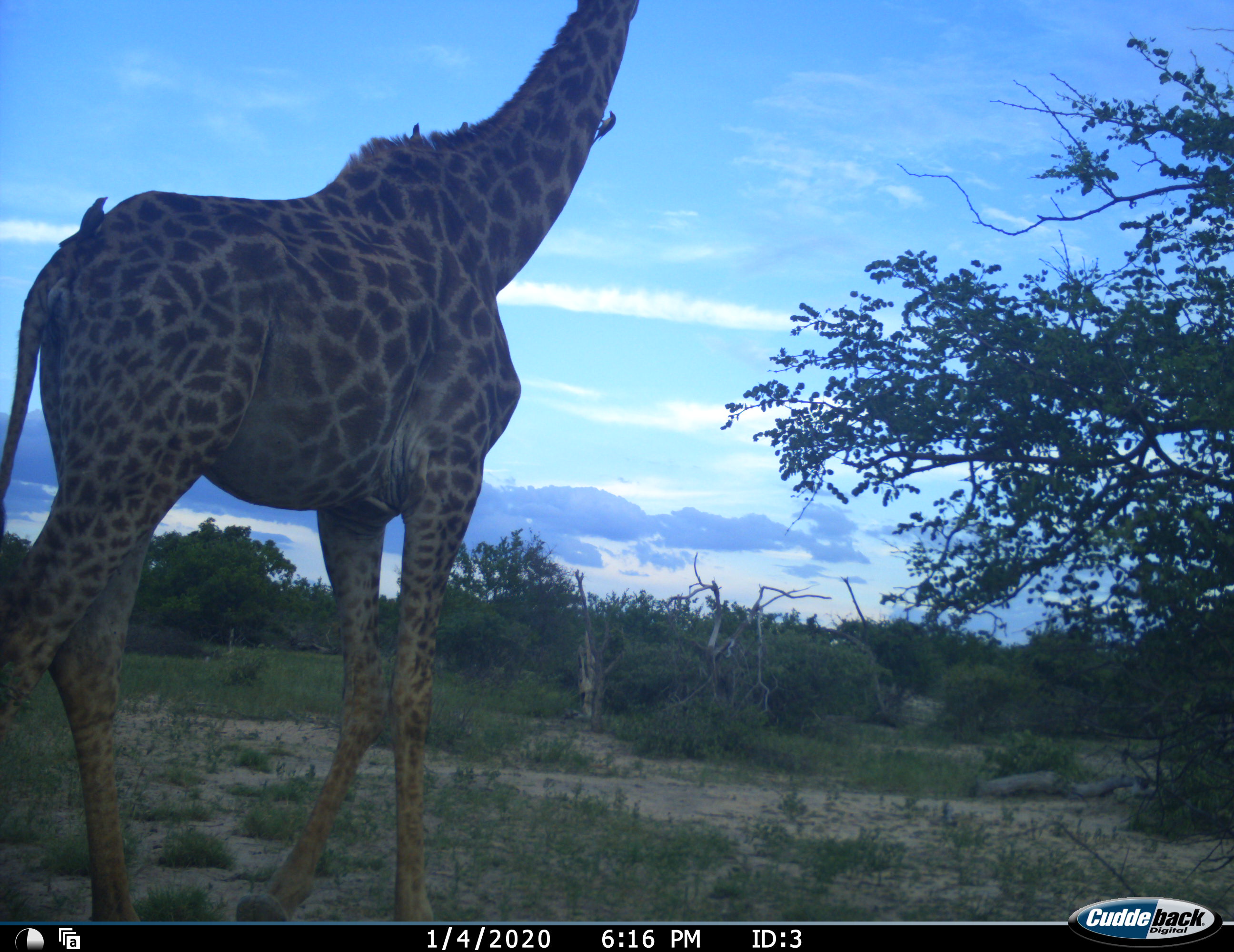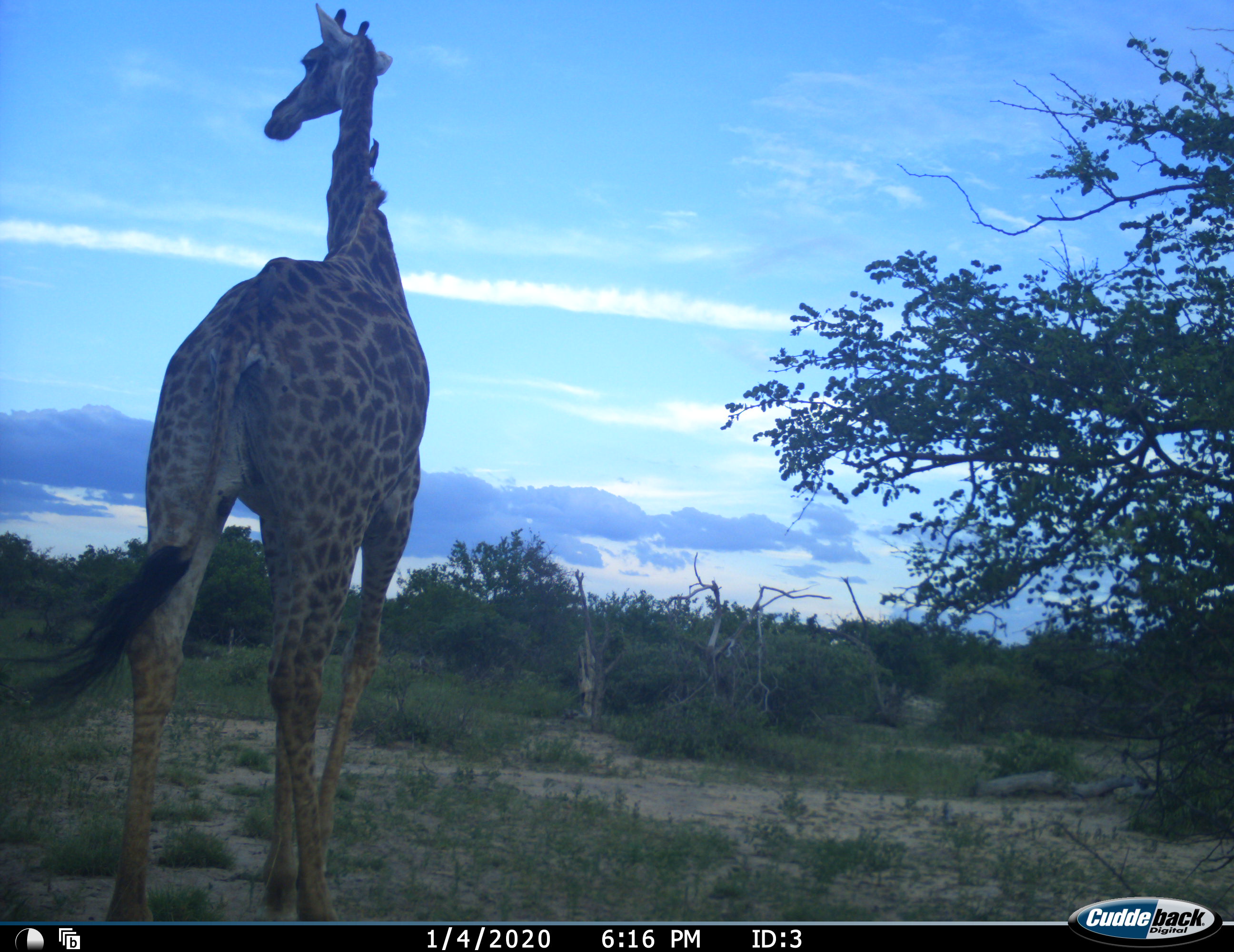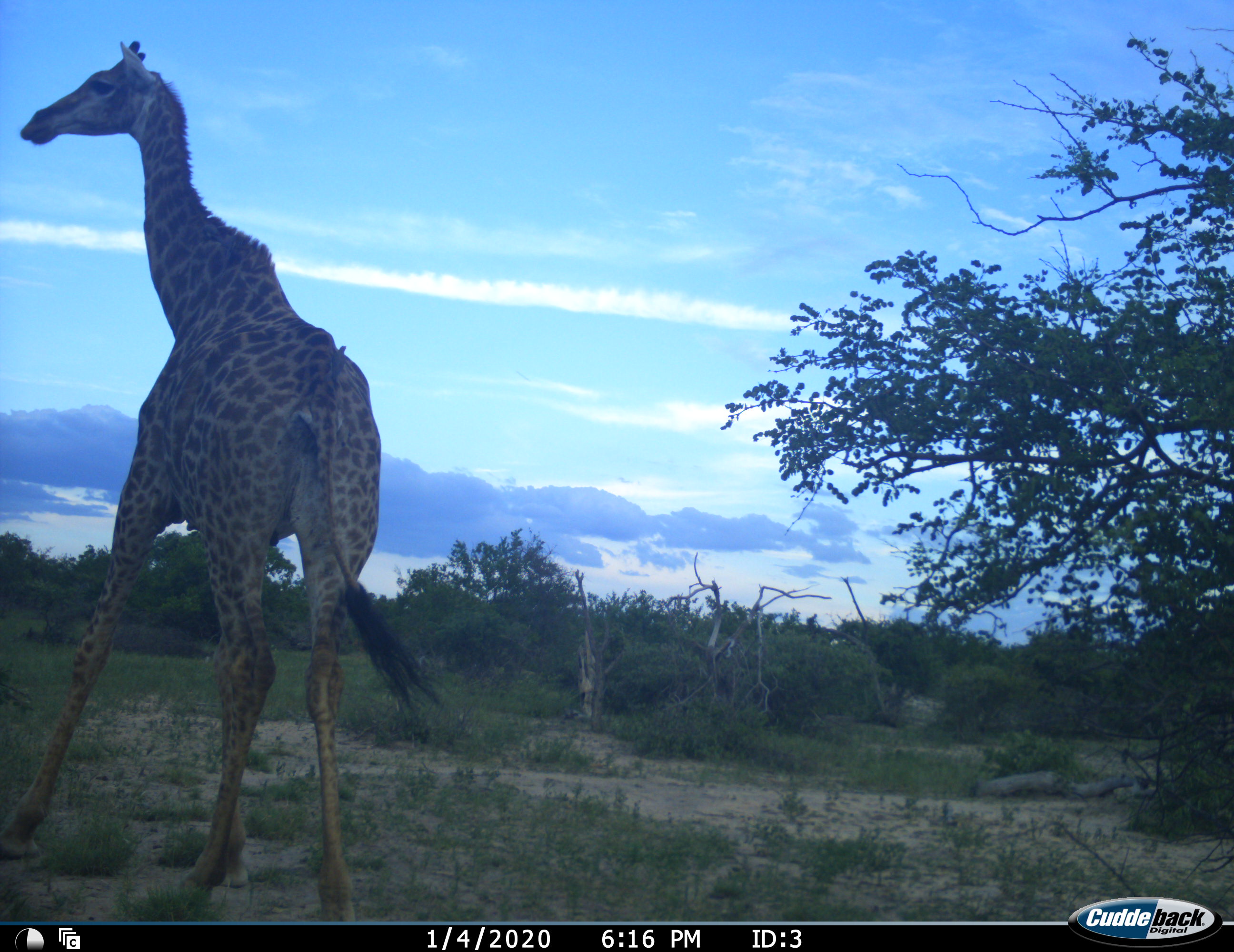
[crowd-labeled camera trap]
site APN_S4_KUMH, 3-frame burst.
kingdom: Animalia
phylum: Chordata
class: Aves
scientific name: Aves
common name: bird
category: birdother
Birdother (bird) (Aves), count 4. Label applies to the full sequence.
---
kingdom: Animalia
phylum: Chordata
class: Mammalia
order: Artiodactyla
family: Giraffidae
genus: Giraffa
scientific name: Giraffa camelopardalis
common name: giraffe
Giraffe (Giraffa camelopardalis), count 1. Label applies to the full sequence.